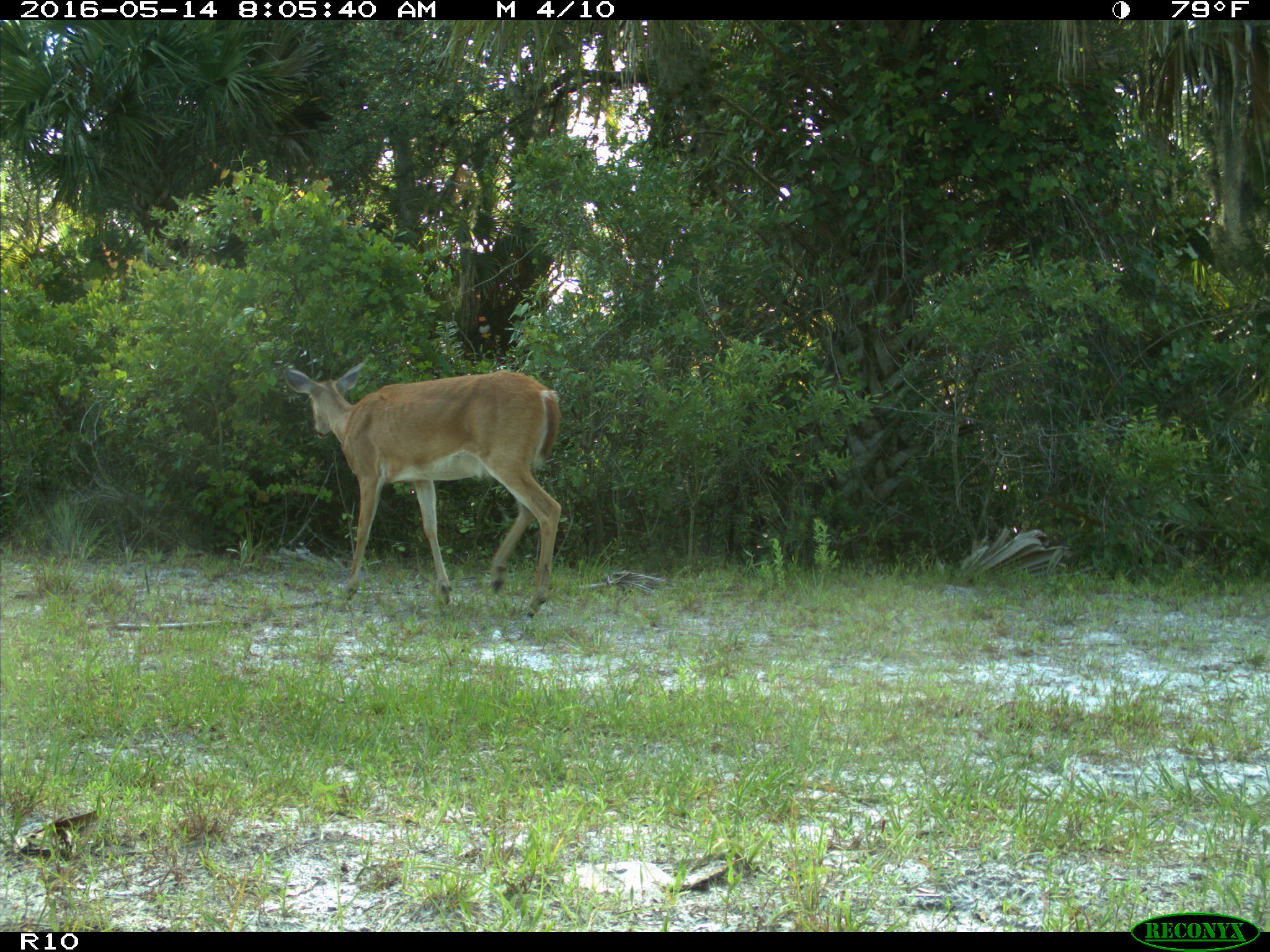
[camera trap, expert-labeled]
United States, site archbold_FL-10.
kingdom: Animalia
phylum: Chordata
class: Mammalia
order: Artiodactyla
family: Cervidae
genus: Odocoileus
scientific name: Odocoileus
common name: deer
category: unidentified deer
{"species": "unidentified deer (deer) (Odocoileus)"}